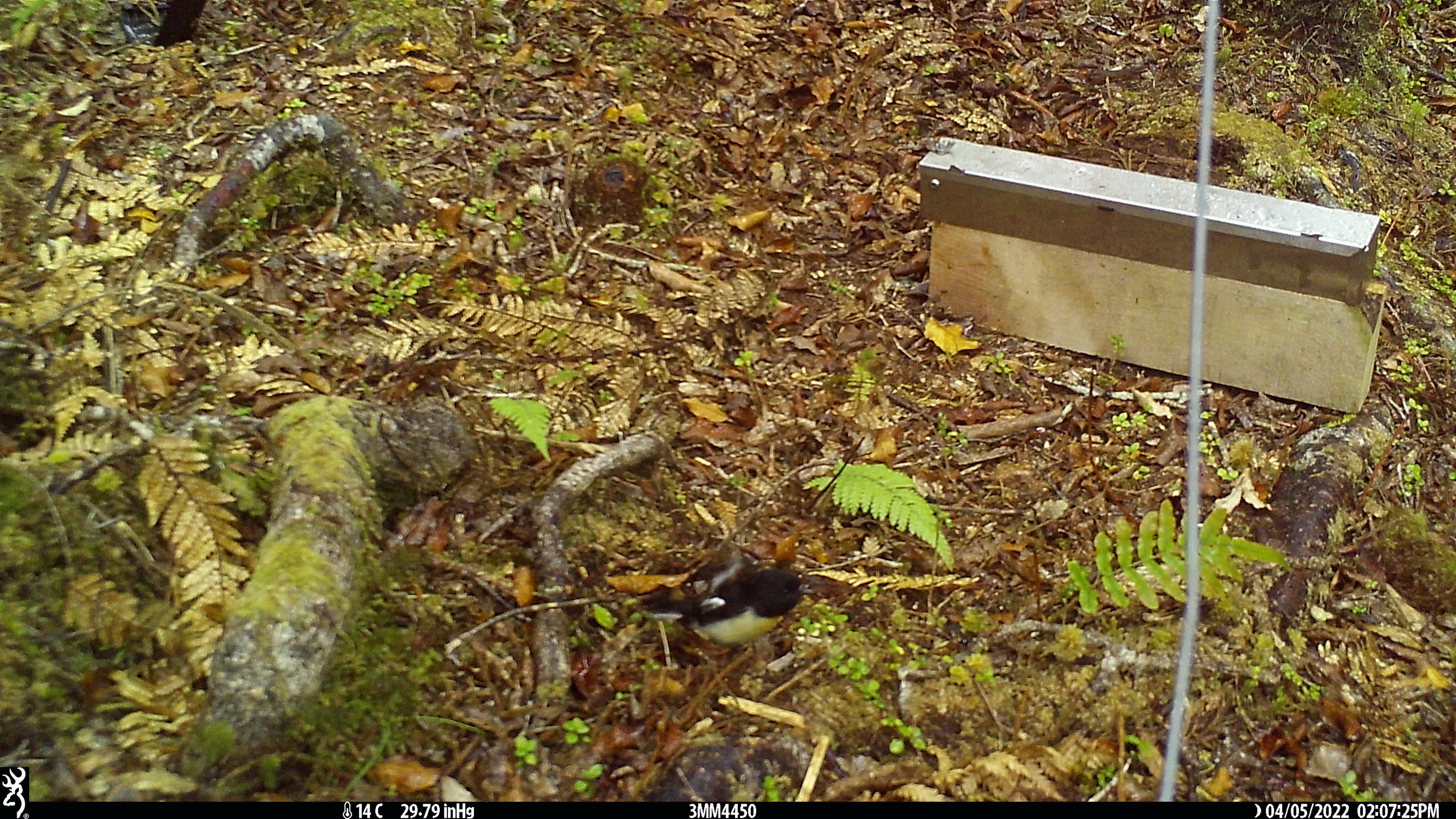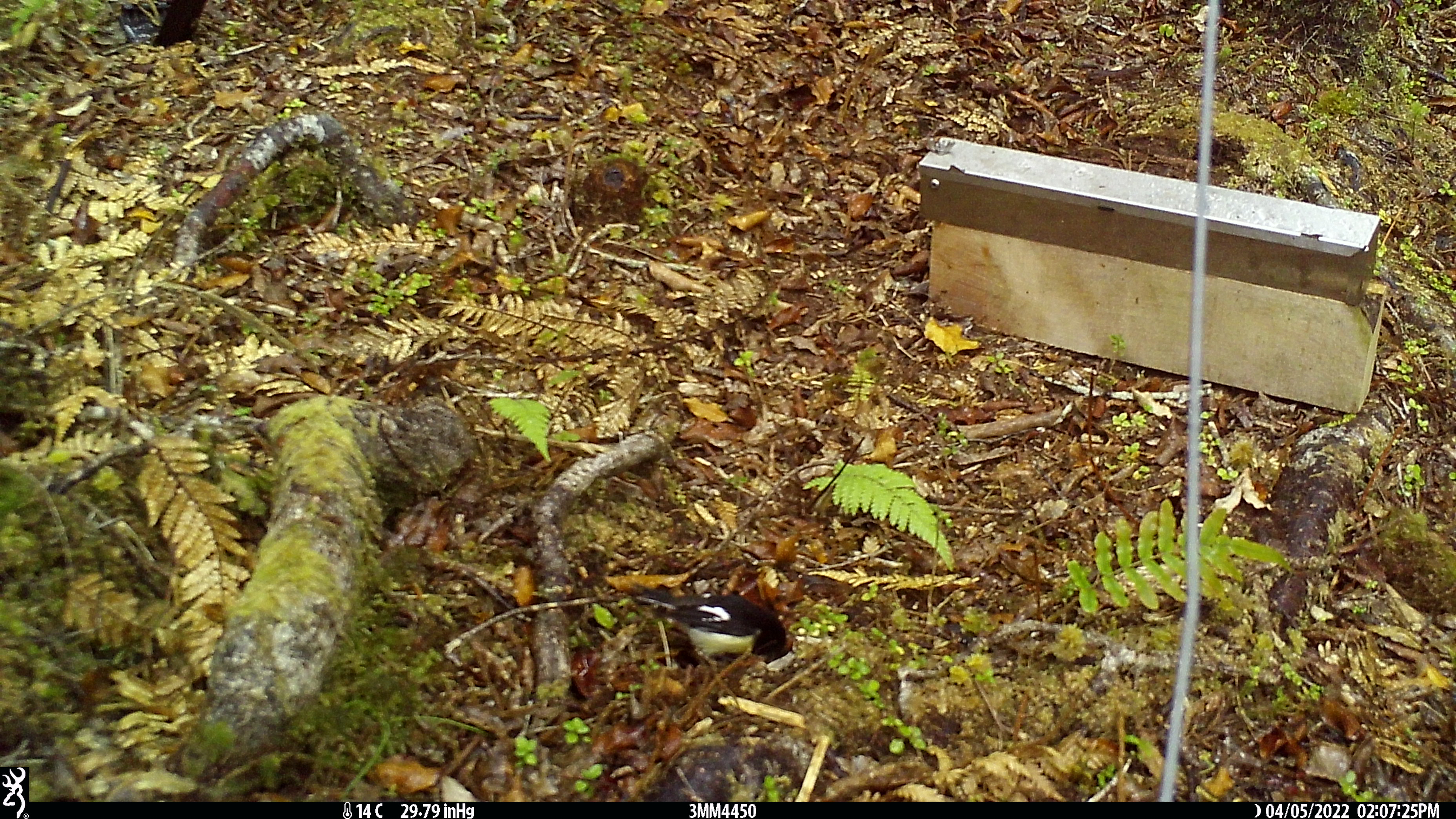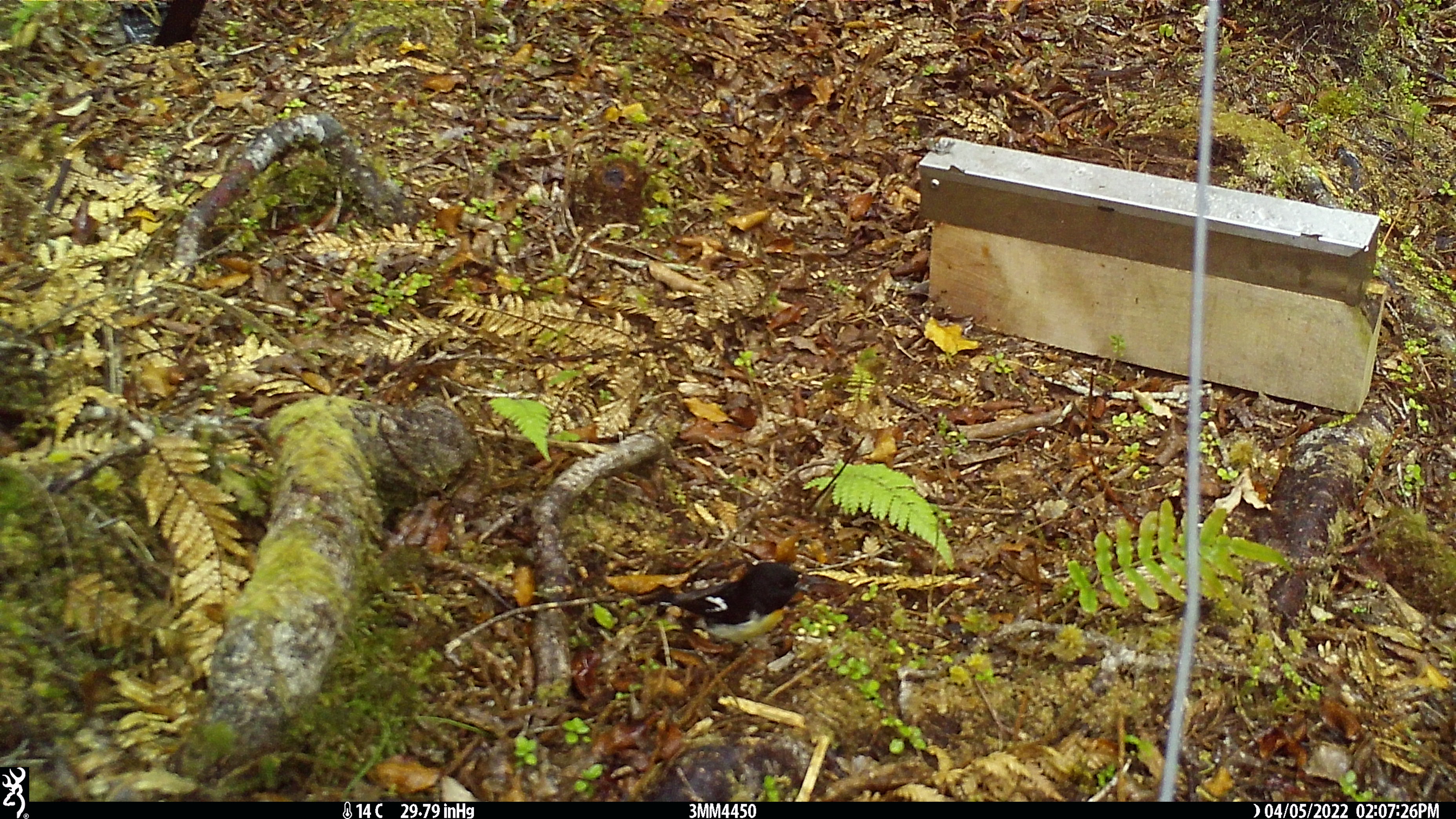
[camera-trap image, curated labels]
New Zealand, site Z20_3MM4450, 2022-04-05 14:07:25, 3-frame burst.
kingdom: Animalia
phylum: Chordata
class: Aves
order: Passeriformes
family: Petroicidae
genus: Petroica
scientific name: Petroica macrocephala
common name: tomtit